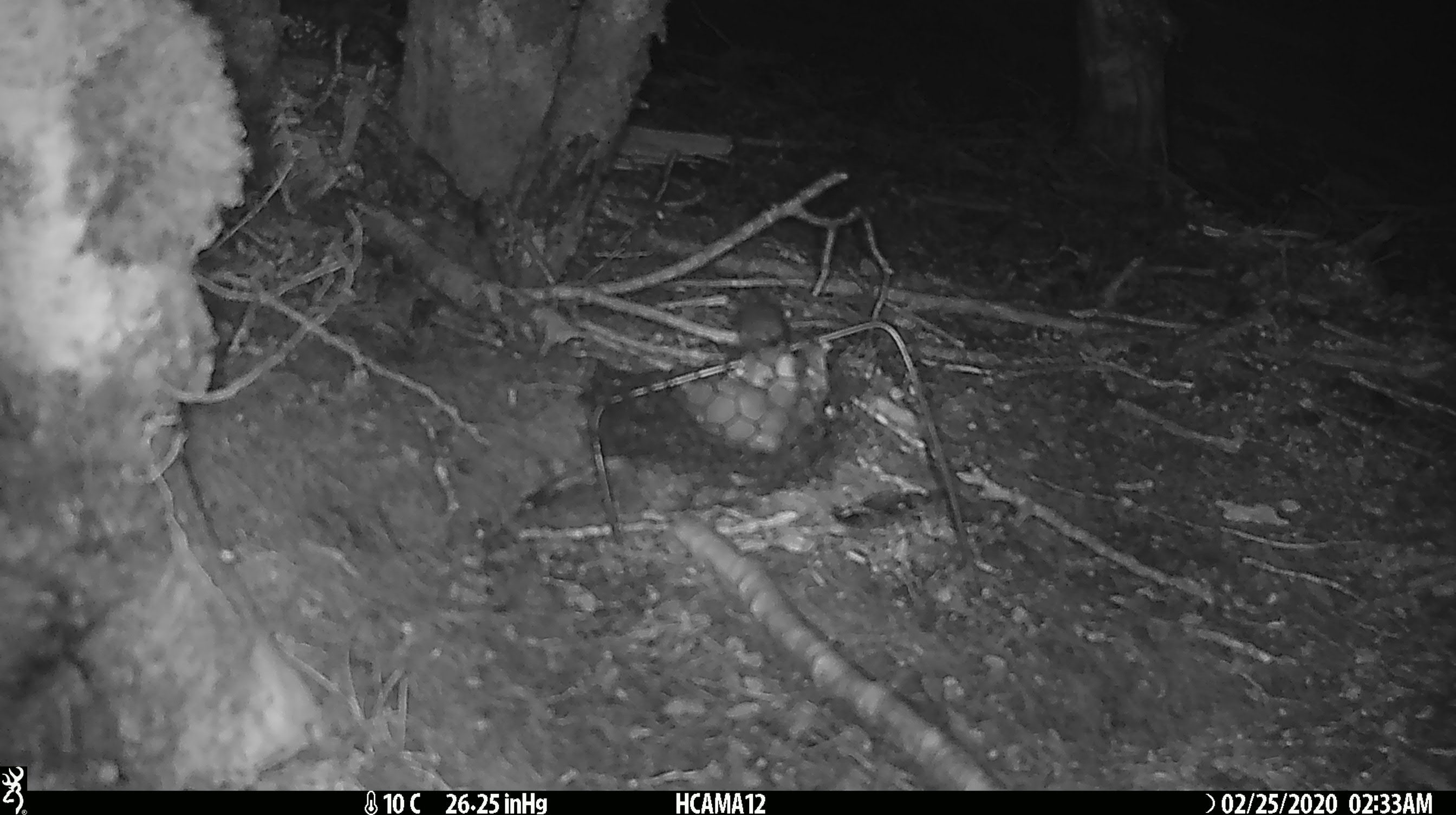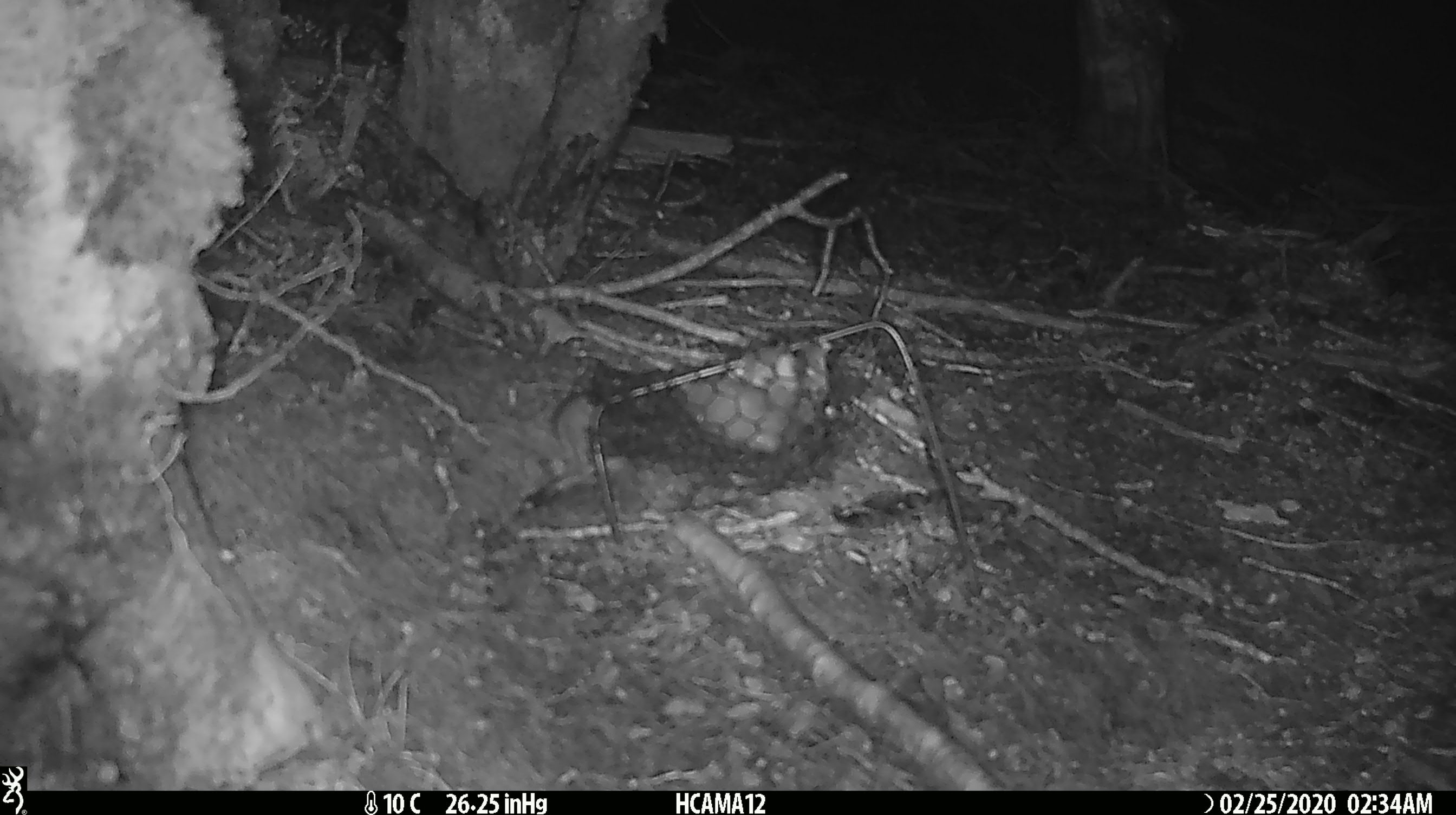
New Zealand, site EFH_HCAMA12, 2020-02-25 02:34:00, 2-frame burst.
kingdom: Animalia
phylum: Chordata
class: Mammalia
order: Rodentia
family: Muridae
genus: Mus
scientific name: Mus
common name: mouse